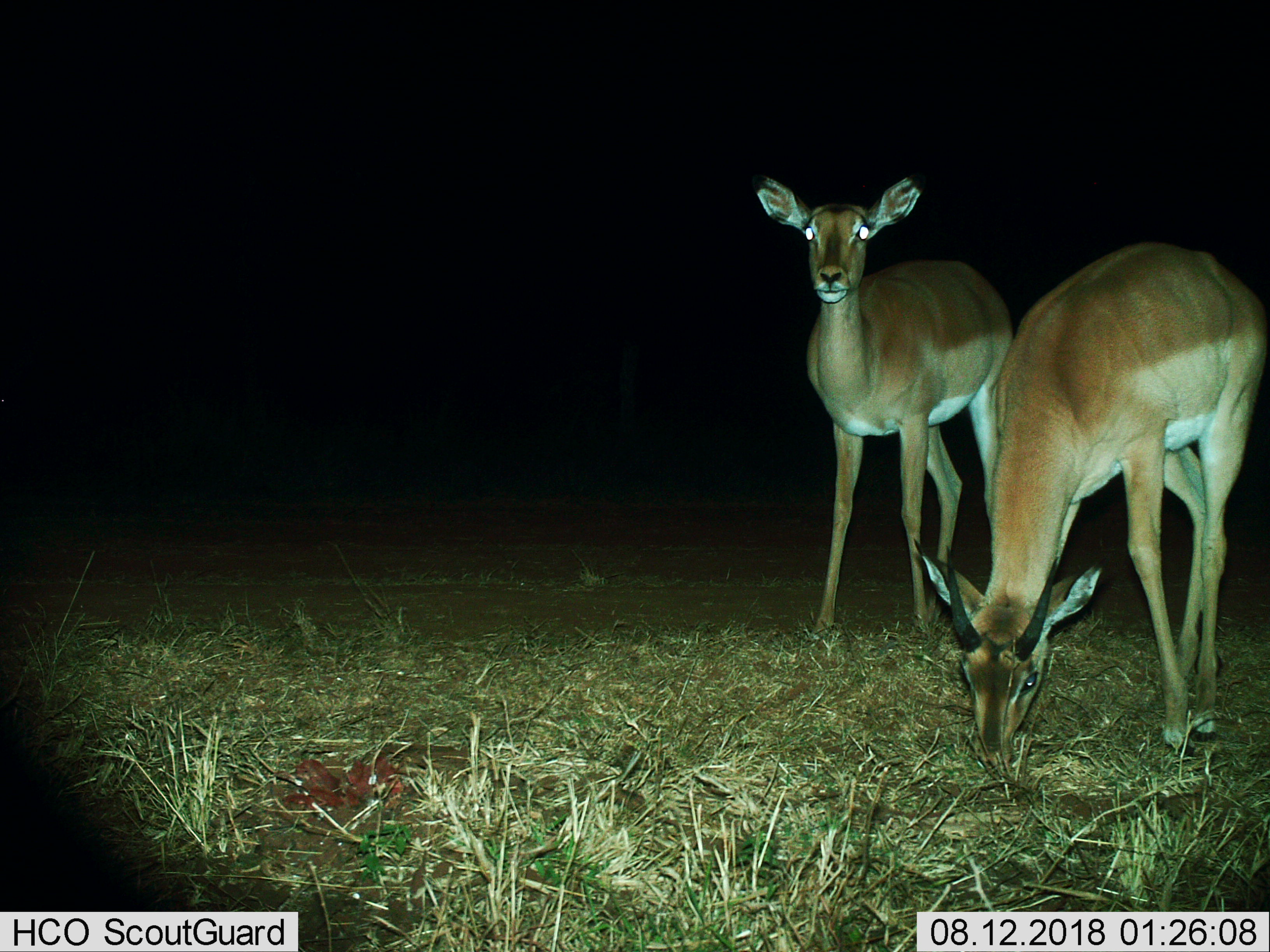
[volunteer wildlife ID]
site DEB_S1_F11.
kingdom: Animalia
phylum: Chordata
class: Mammalia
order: Artiodactyla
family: Bovidae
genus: Aepyceros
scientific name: Aepyceros melampus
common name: impala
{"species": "impala (Aepyceros melampus)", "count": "2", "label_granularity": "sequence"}